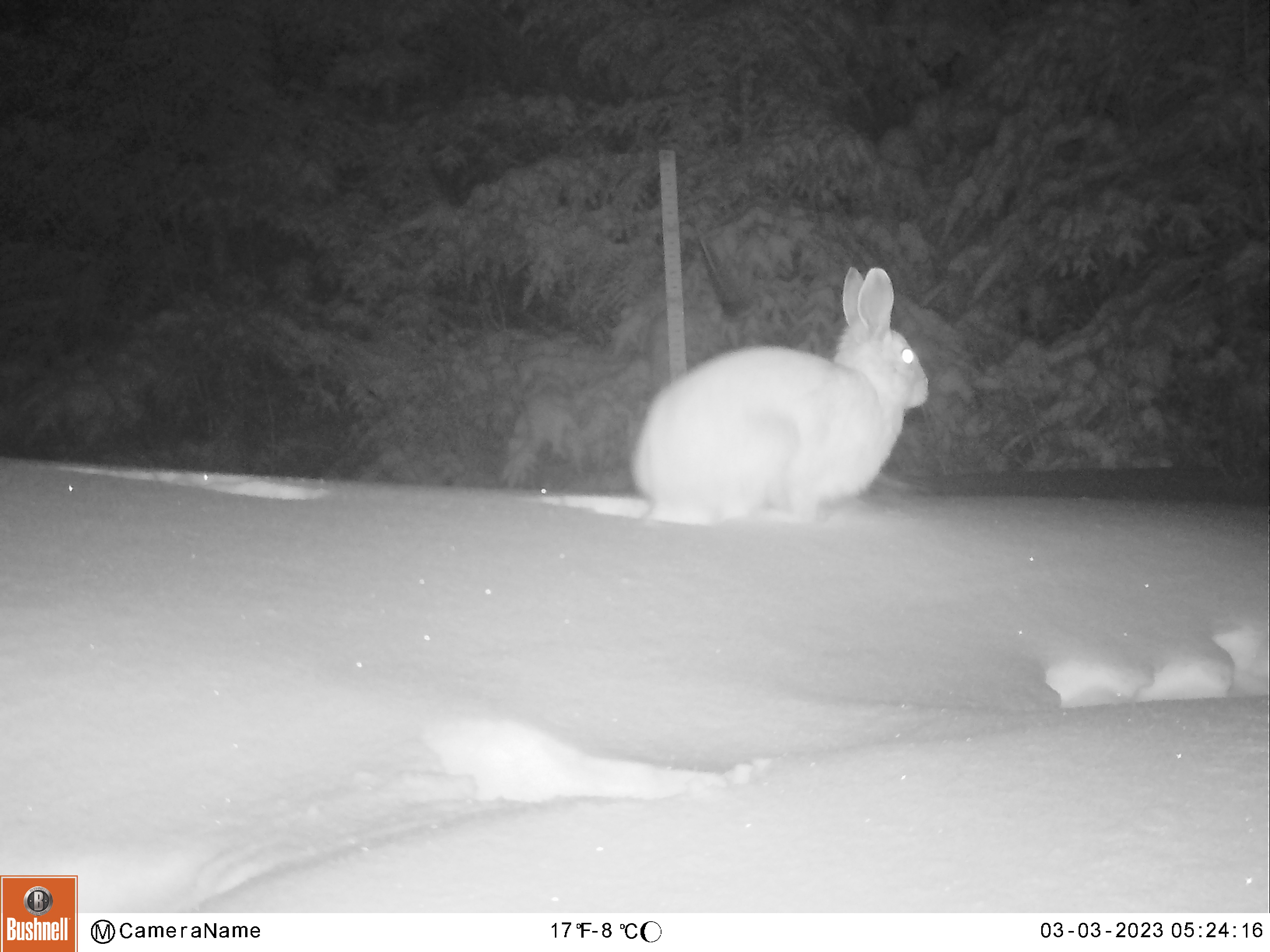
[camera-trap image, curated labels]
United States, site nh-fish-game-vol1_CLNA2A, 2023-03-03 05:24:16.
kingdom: Animalia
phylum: Chordata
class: Mammalia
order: Lagomorpha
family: Leporidae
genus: Lepus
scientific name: Lepus americanus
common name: snowshoe hare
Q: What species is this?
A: Snowshoe hare (Lepus americanus).